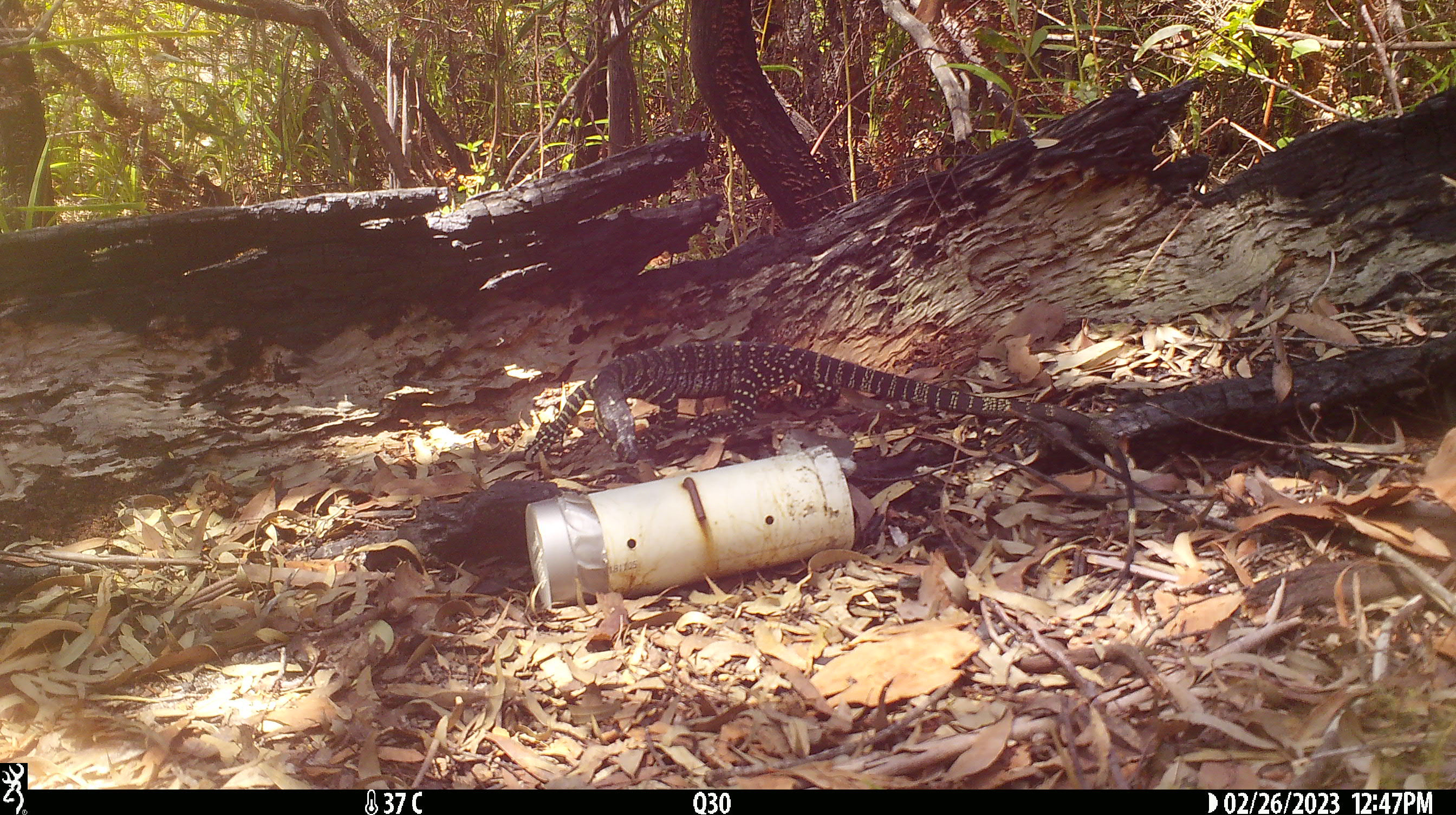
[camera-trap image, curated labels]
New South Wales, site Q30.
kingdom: Animalia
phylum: Chordata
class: Reptilia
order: Squamata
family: Varanidae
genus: Varanus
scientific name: Varanus varius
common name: lace monitor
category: goanna